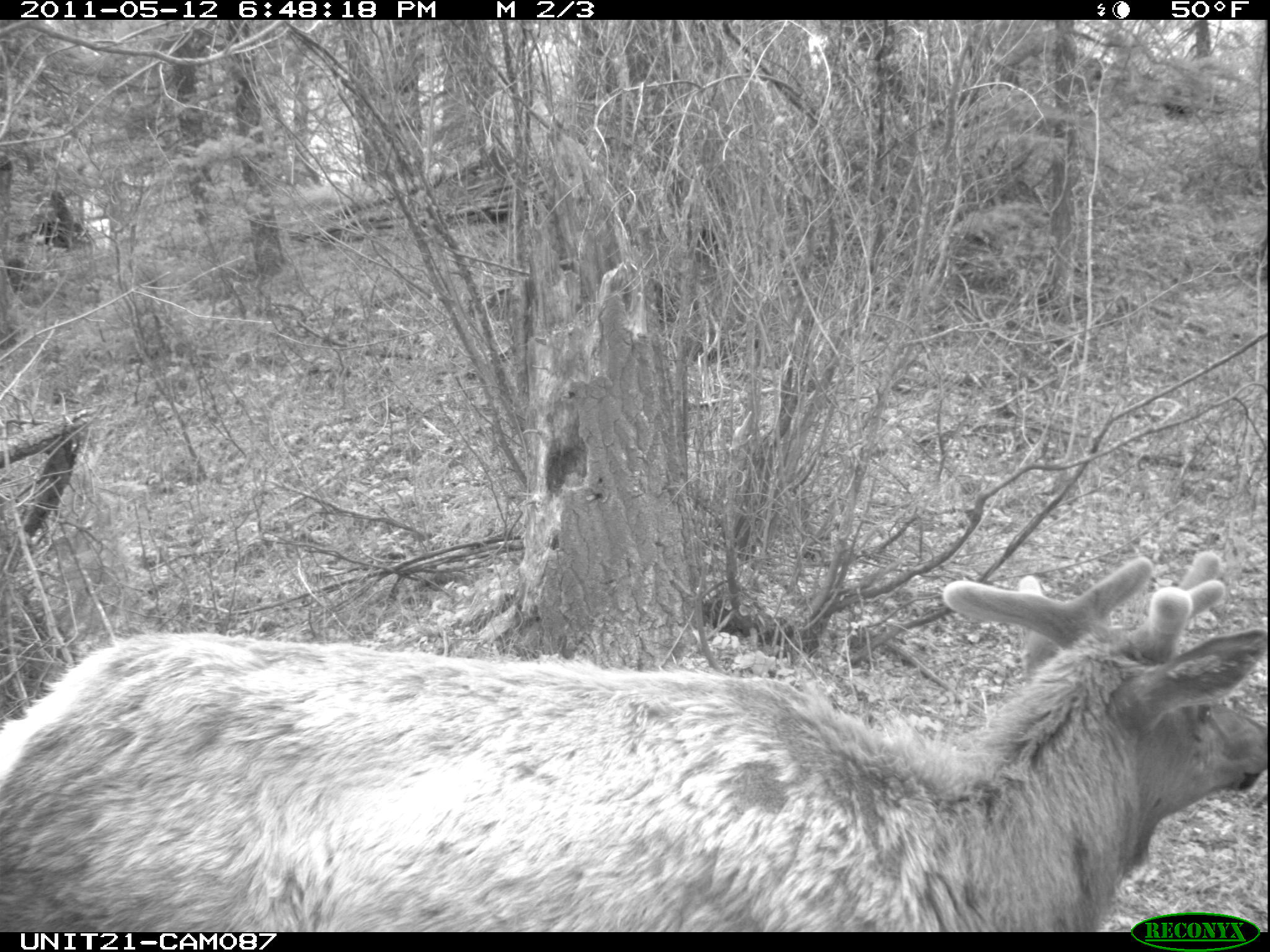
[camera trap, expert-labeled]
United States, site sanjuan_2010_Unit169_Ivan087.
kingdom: Animalia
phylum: Chordata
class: Mammalia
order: Artiodactyla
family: Cervidae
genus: Cervus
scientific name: Cervus elaphus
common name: red deer